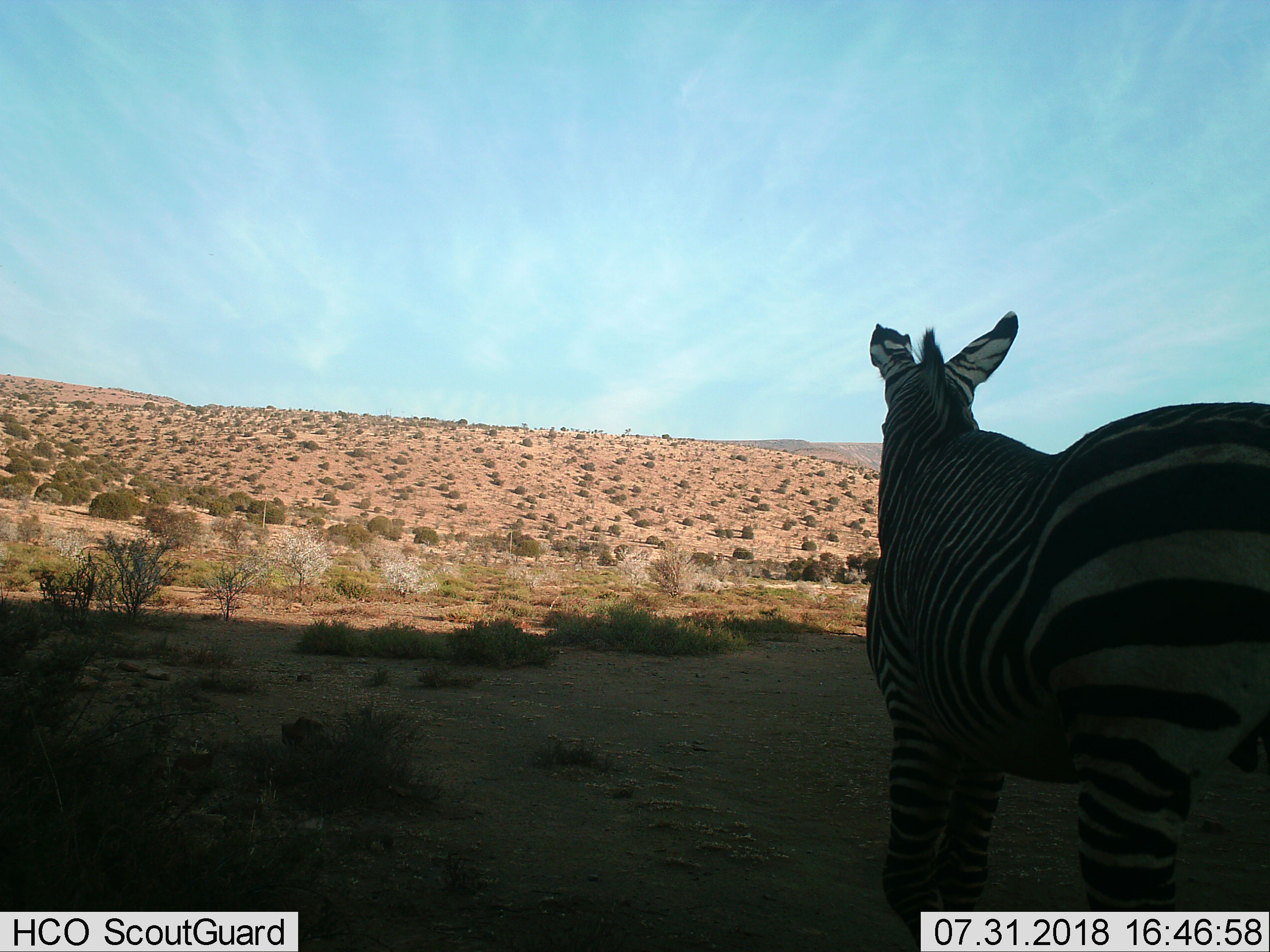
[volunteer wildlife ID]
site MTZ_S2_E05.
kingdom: Animalia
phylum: Chordata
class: Mammalia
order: Perissodactyla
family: Equidae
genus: Equus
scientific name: Equus zebra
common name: mountain zebra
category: zebramountain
Zebramountain (mountain zebra) (Equus zebra), count 1. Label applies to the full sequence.